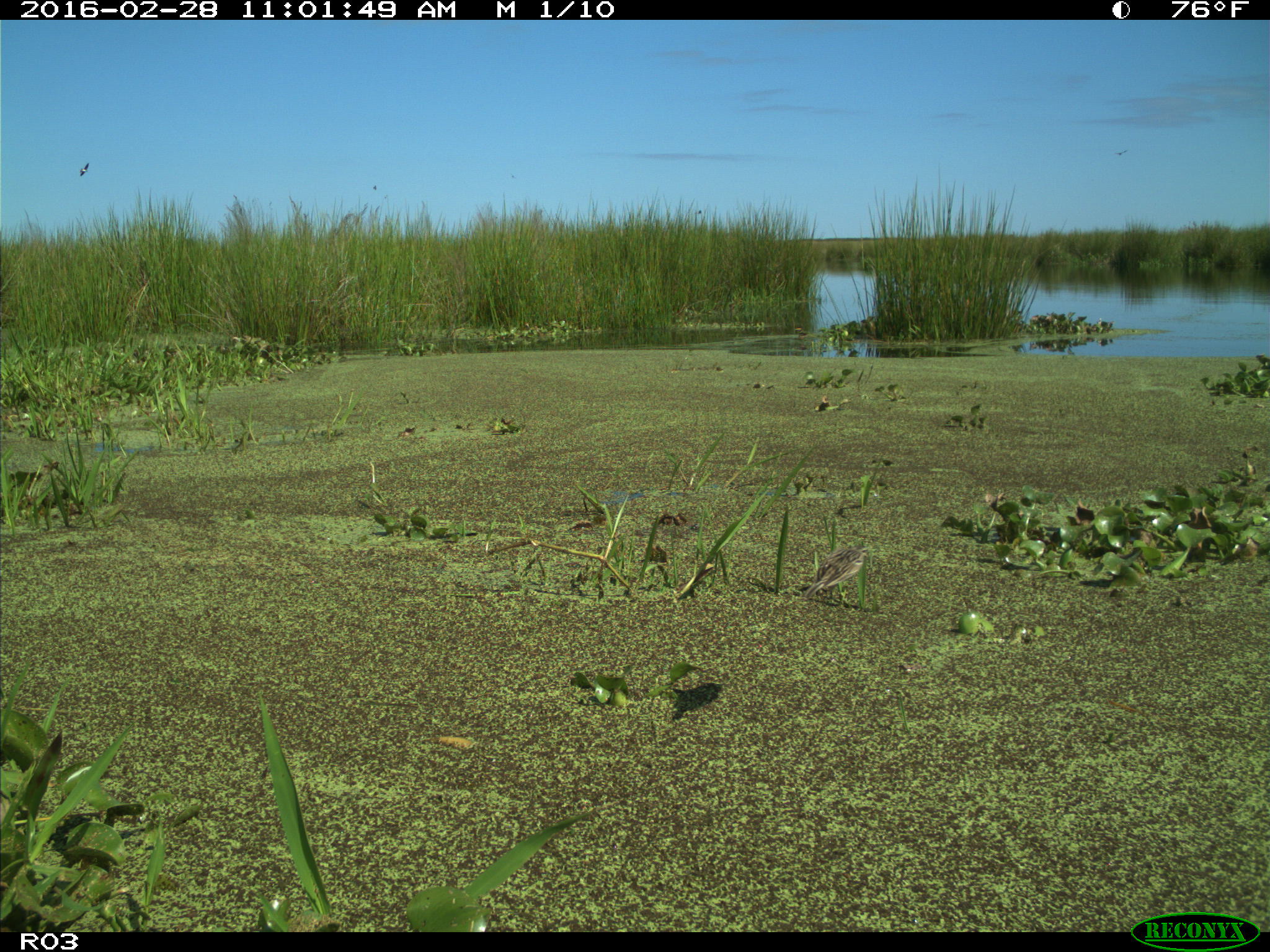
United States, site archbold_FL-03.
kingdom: Animalia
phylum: Chordata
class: Aves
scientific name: Aves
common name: birds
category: unidentified bird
Unidentified bird (birds) (Aves).